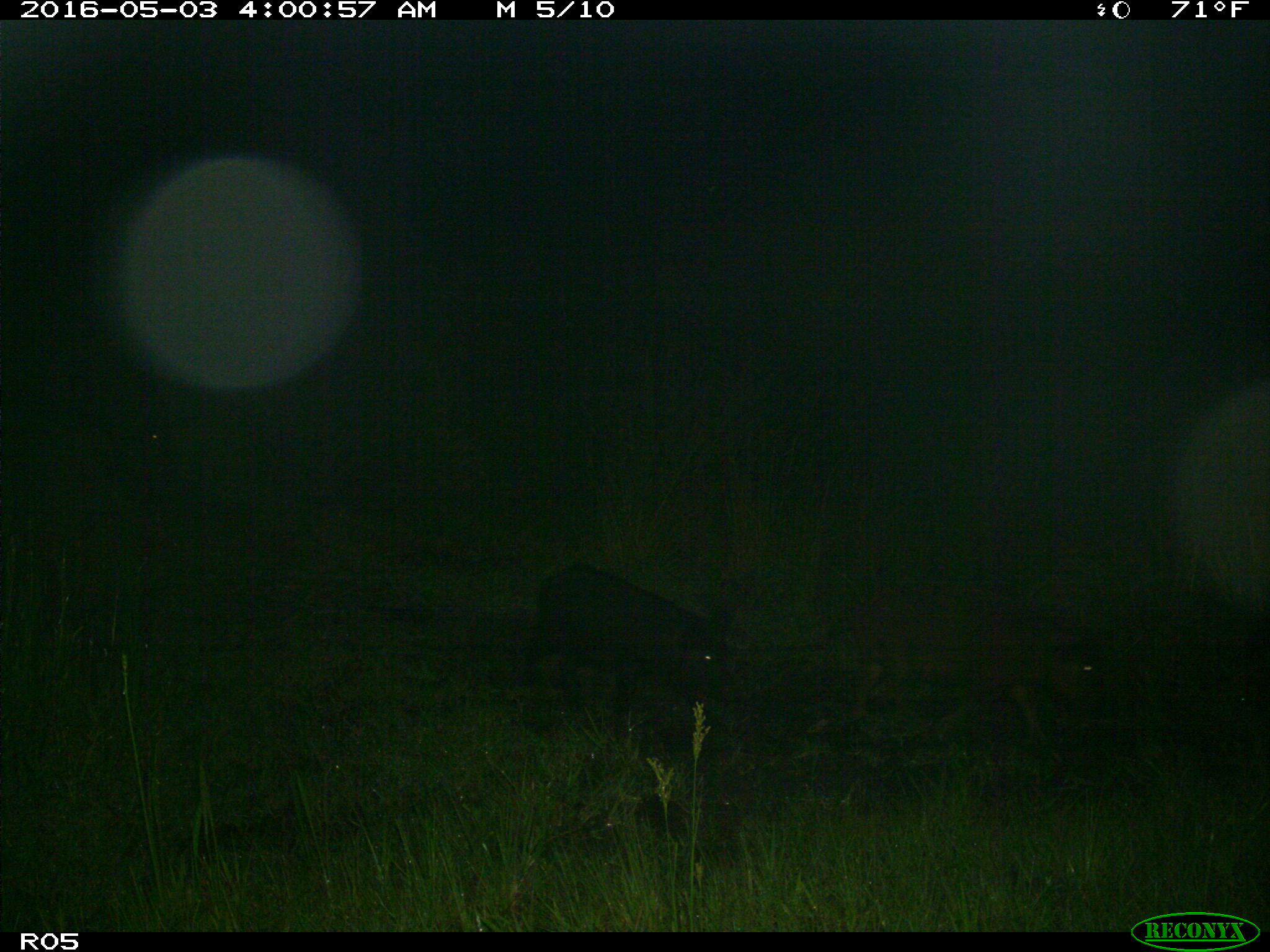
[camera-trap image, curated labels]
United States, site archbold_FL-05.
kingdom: Animalia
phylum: Chordata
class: Mammalia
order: Artiodactyla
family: Suidae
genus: Sus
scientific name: Sus scrofa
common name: wild boar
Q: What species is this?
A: Sus scrofa (wild boar).